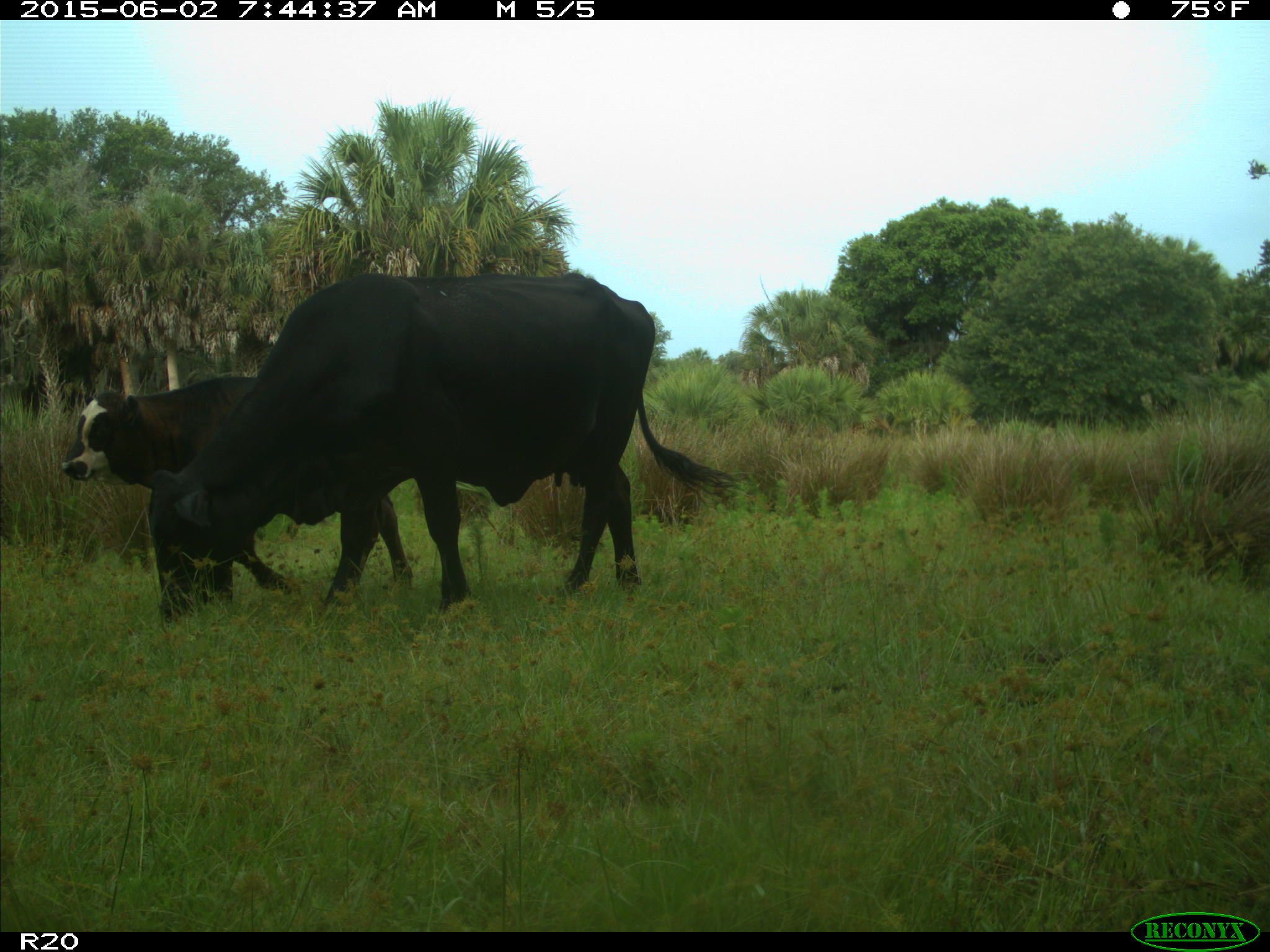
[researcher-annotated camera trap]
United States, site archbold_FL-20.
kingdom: Animalia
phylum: Chordata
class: Mammalia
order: Artiodactyla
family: Bovidae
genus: Bos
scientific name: Bos taurus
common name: domestic cow